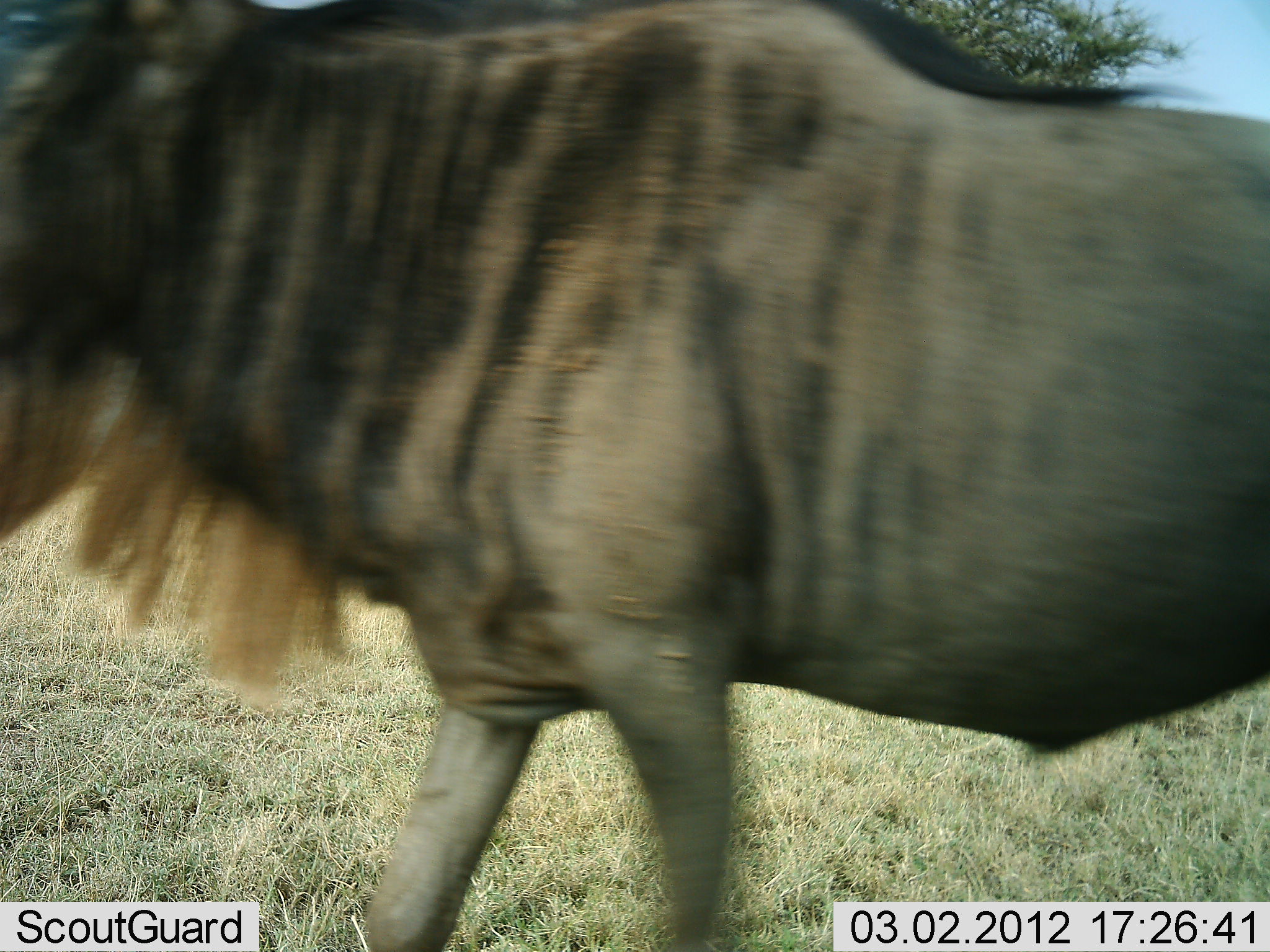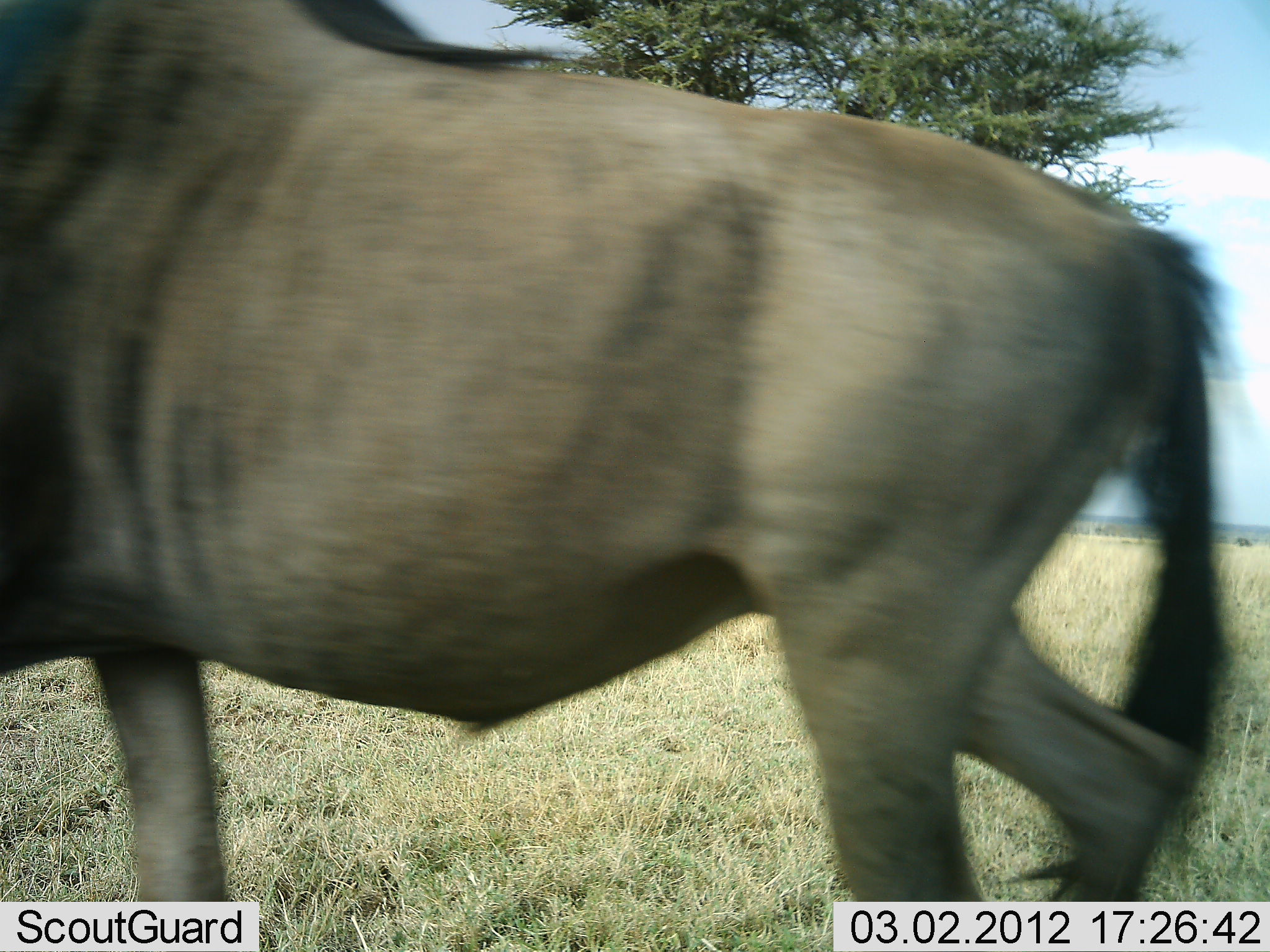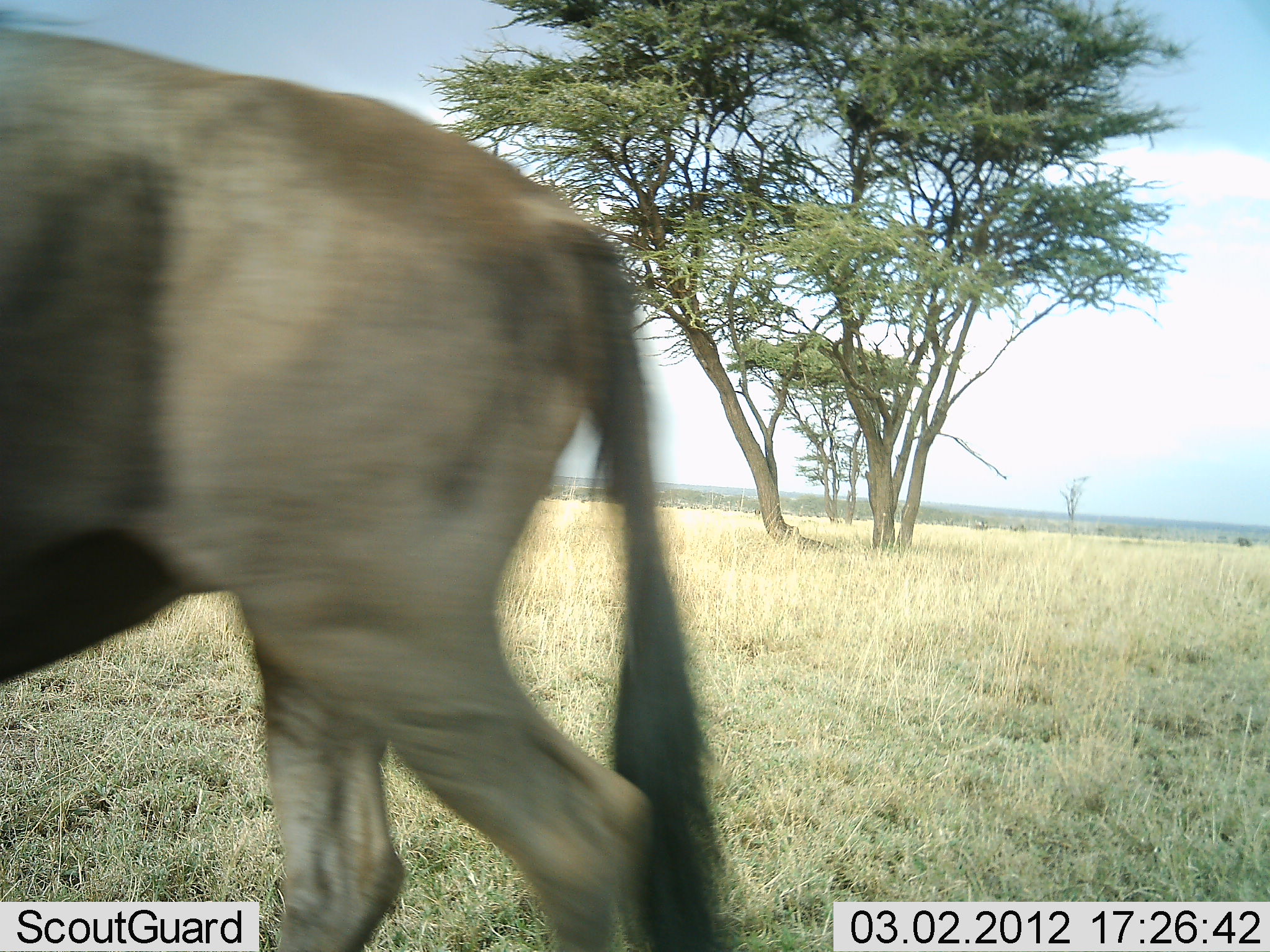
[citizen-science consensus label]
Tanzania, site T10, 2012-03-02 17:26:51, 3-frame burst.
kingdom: Animalia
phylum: Chordata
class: Mammalia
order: Artiodactyla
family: Bovidae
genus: Connochaetes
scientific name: Connochaetes taurinus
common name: blue wildebeest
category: wildebeest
Wildebeest (blue wildebeest) (Connochaetes taurinus), count 1. Behavior (volunteer vote fractions): standing 6%, resting 0%, moving 94%, interacting 0%. Young present (vote fraction): 0%. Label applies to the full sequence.